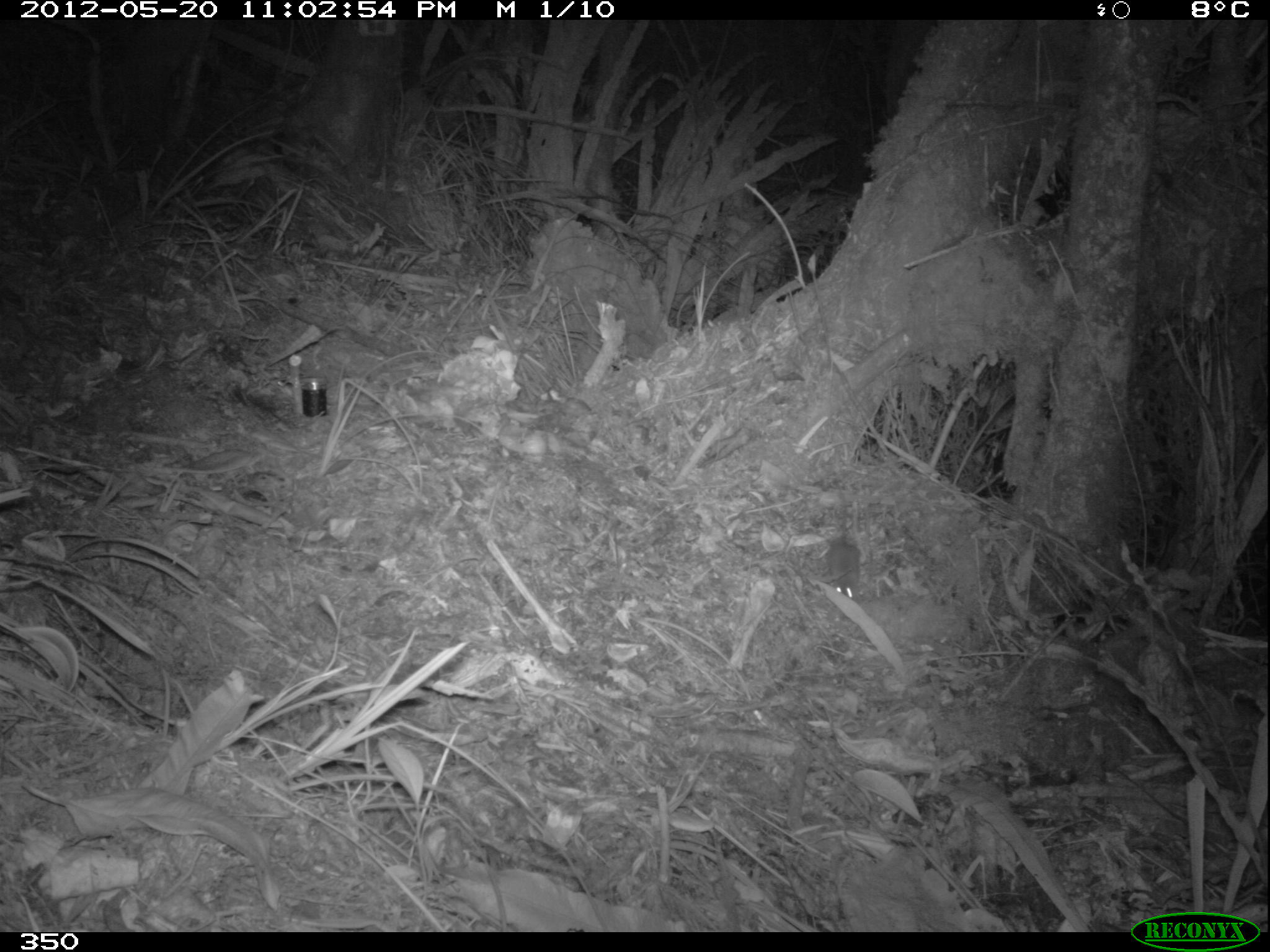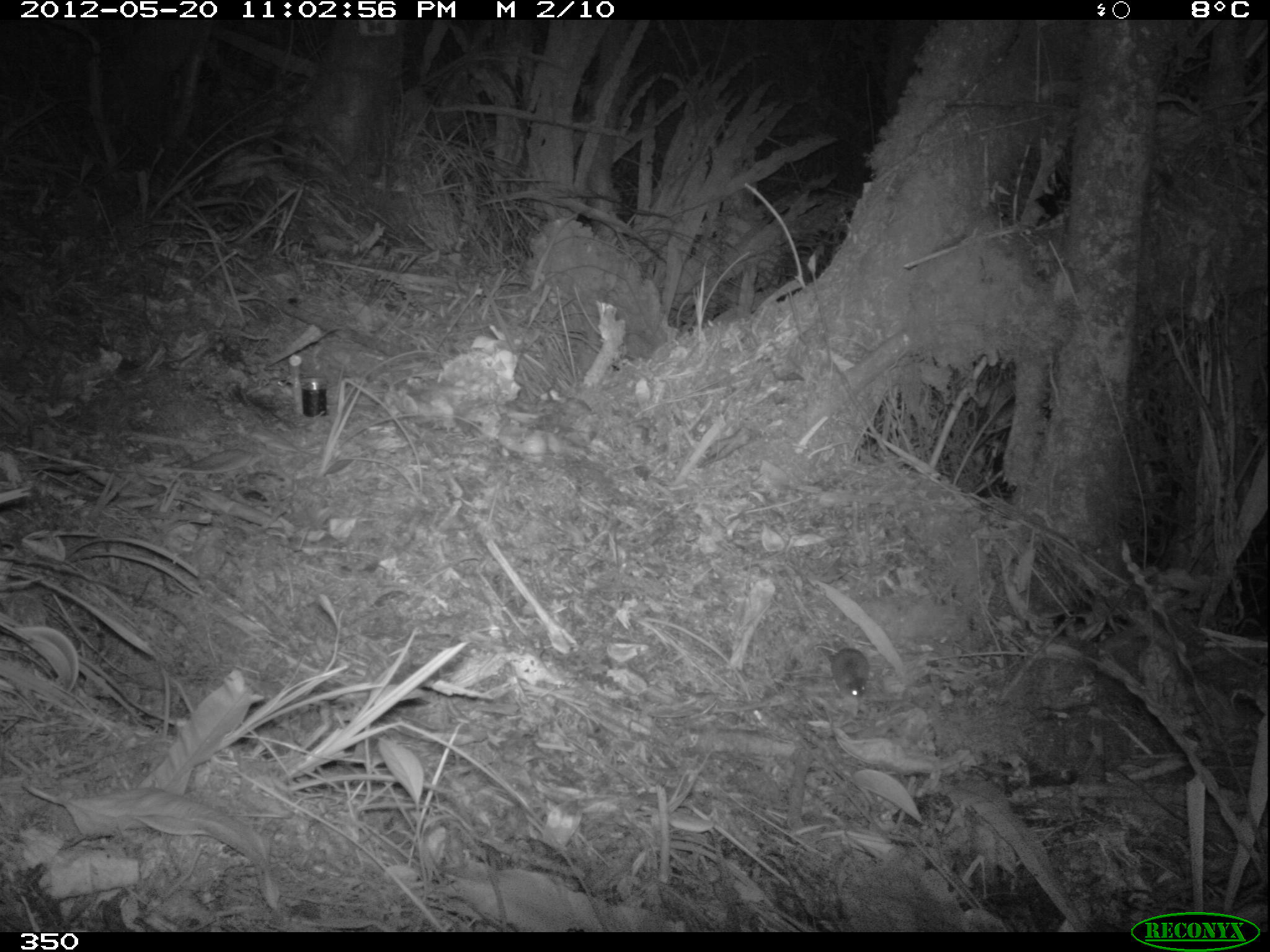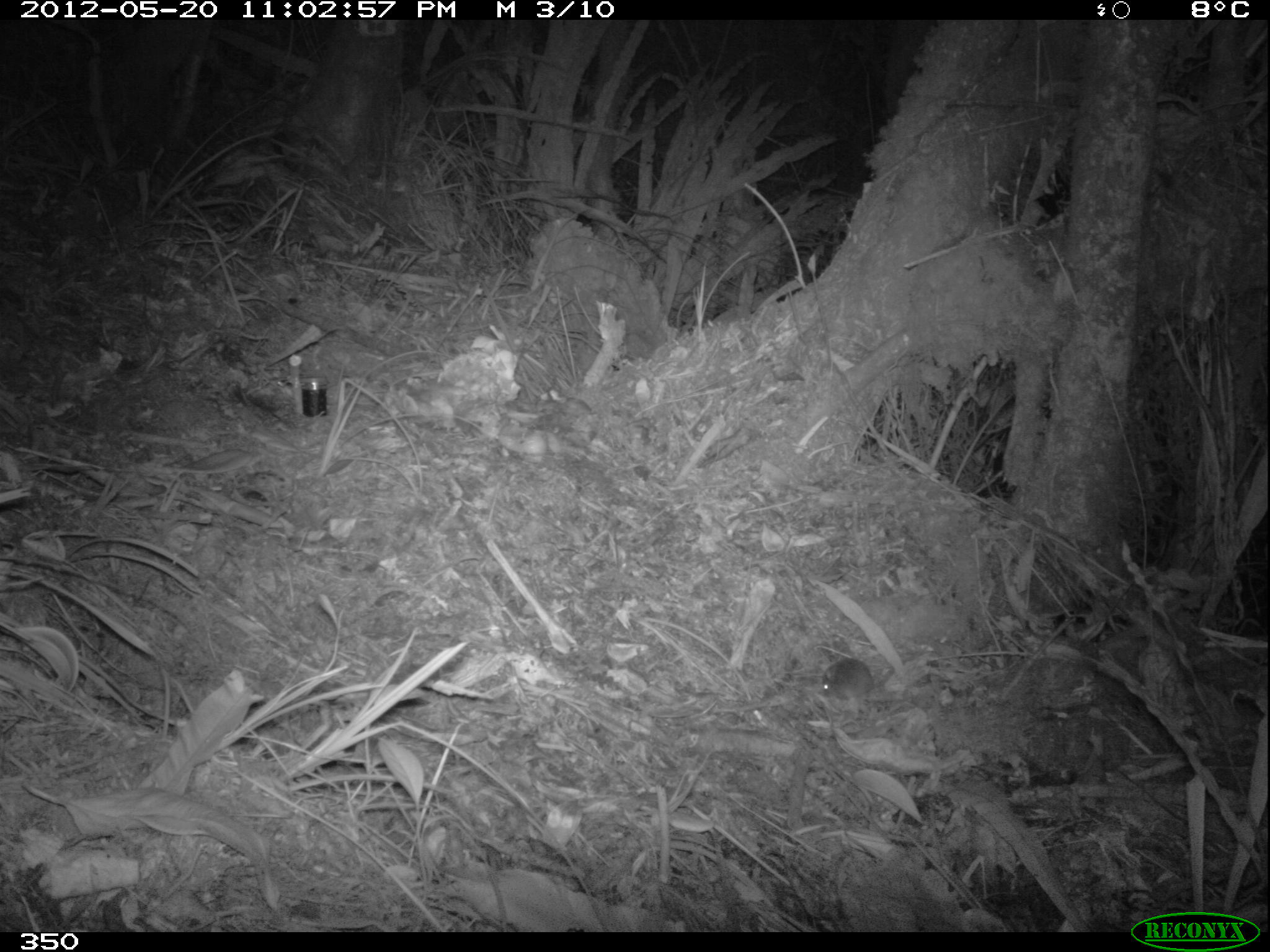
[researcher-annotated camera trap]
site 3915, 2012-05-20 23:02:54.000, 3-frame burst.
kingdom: Animalia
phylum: Chordata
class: Mammalia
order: Rodentia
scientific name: Rodentia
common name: rodents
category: unknown rodent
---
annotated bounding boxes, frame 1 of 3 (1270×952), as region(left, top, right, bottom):
unknown rodent: region(824, 535, 862, 601)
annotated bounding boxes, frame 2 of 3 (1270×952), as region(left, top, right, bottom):
unknown rodent: region(818, 641, 870, 698)